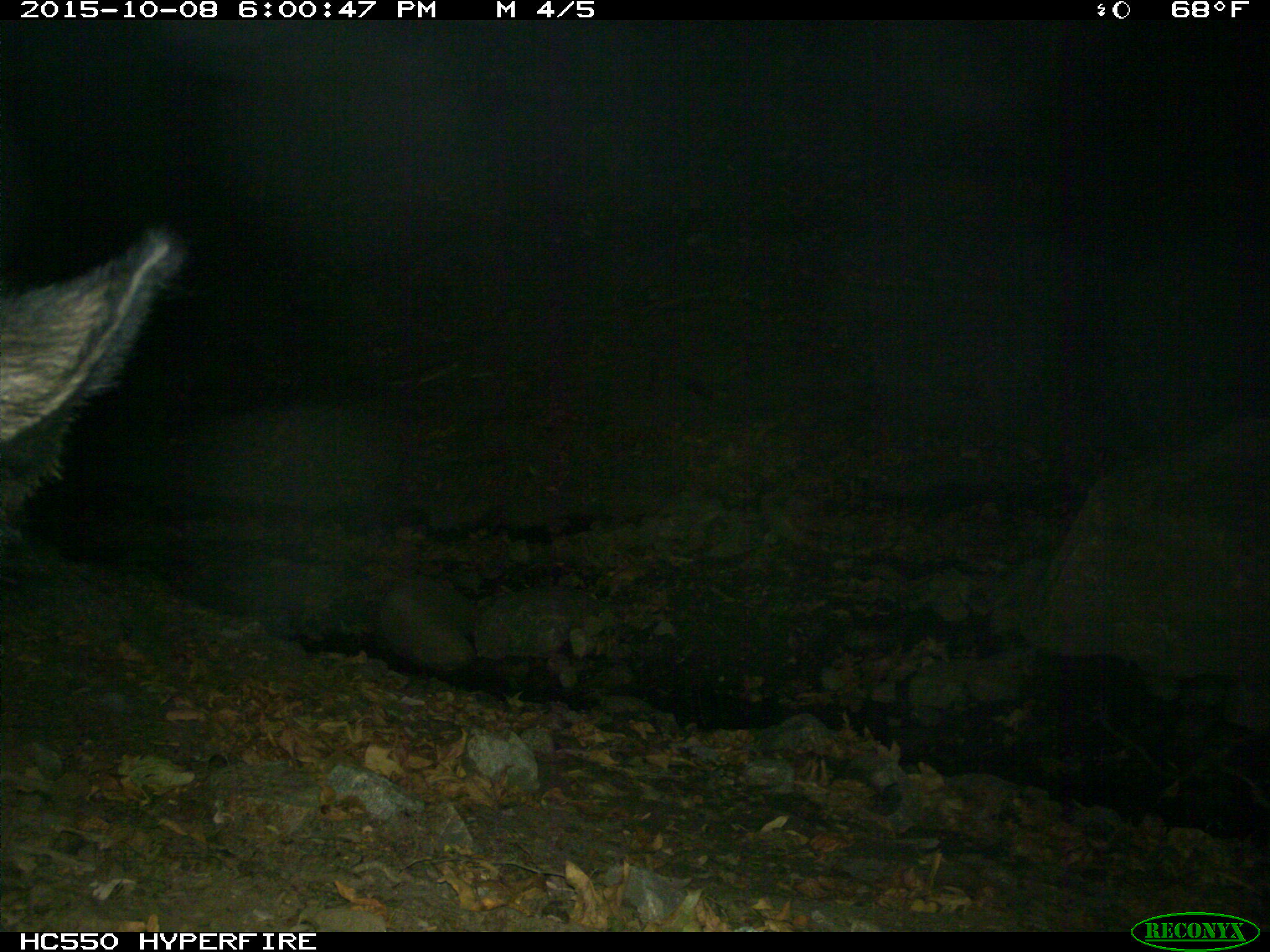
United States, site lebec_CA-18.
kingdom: Animalia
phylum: Chordata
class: Mammalia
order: Artiodactyla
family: Suidae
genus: Sus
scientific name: Sus scrofa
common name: wild boar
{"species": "Sus scrofa (wild boar)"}